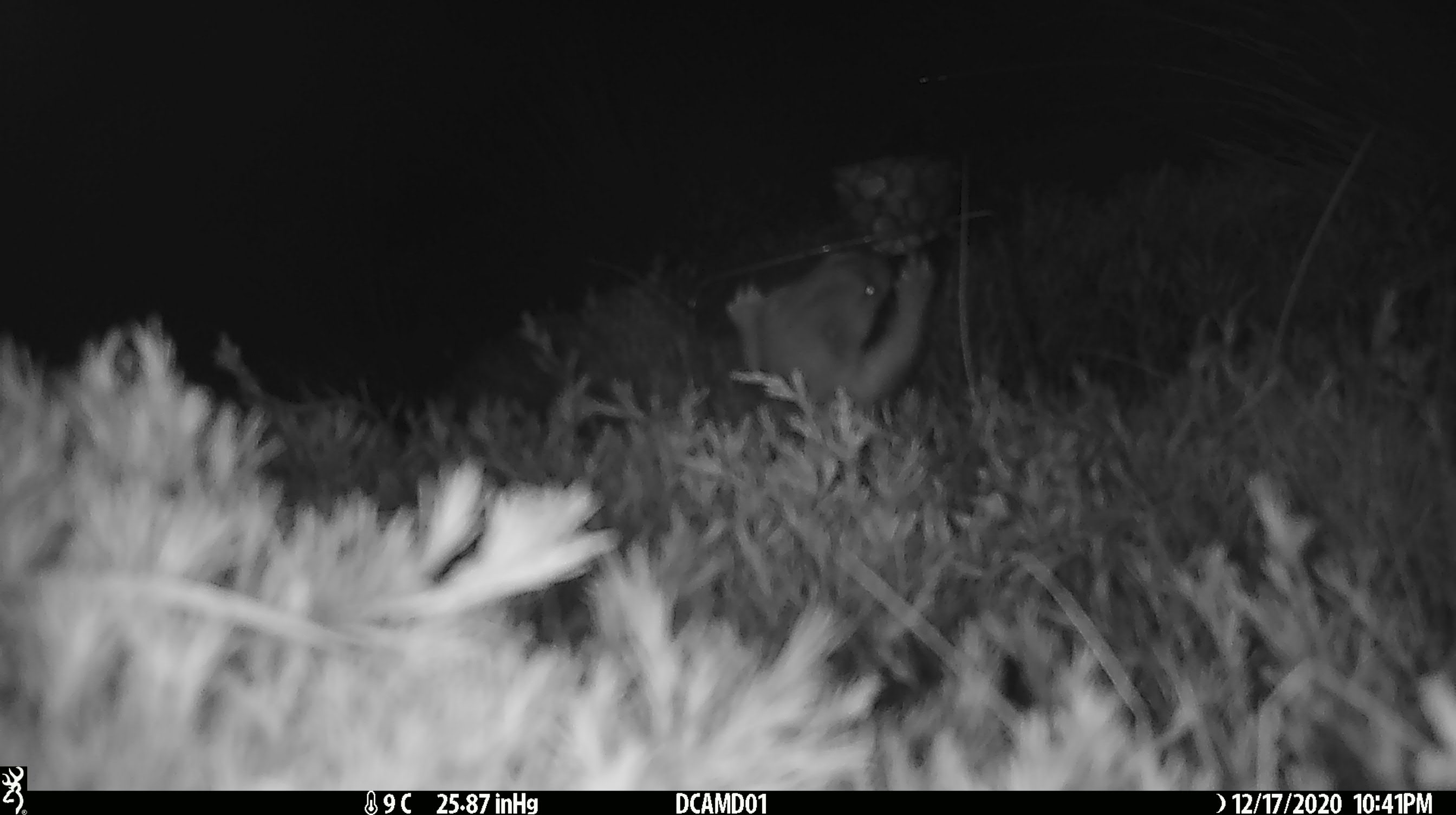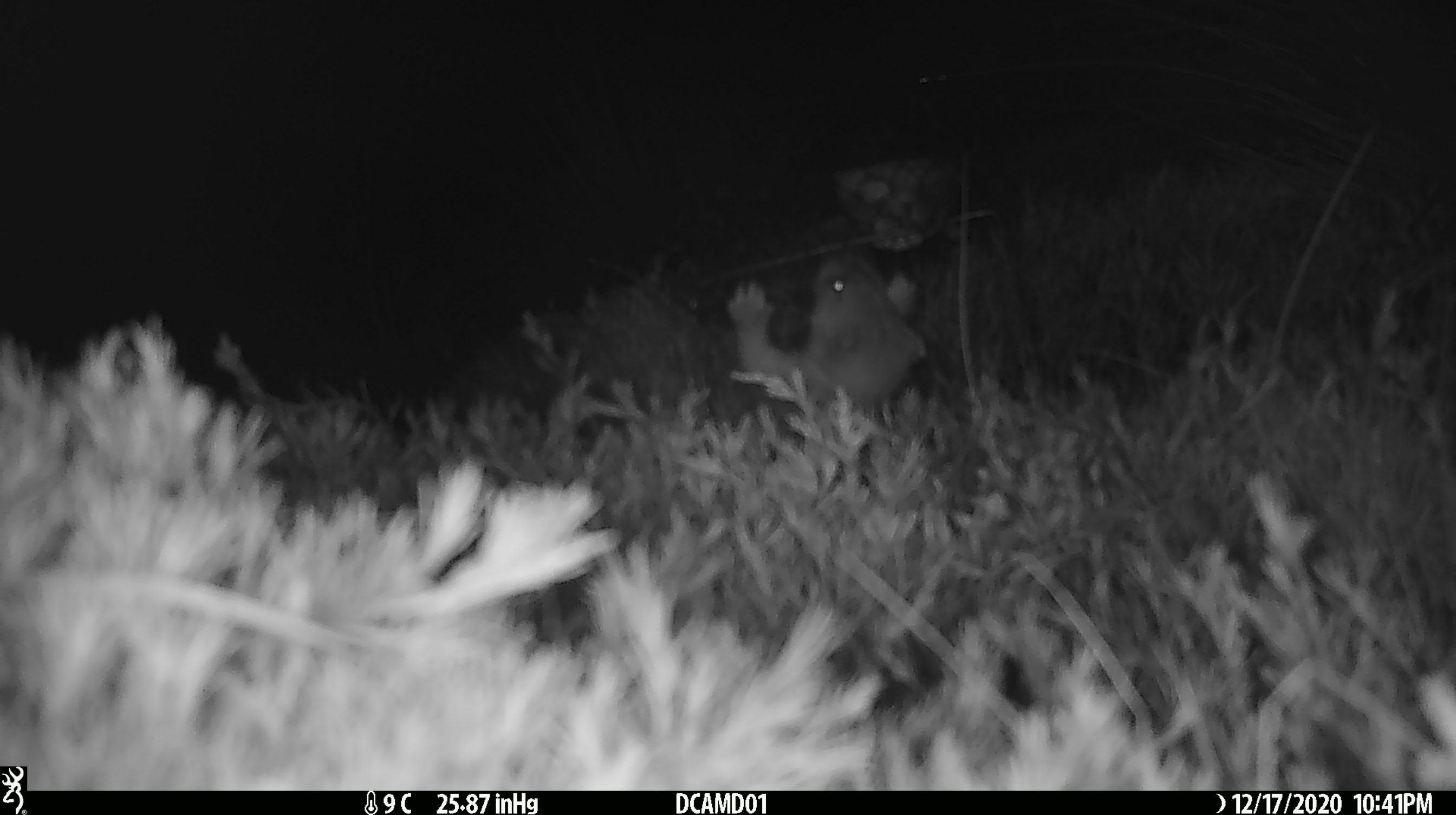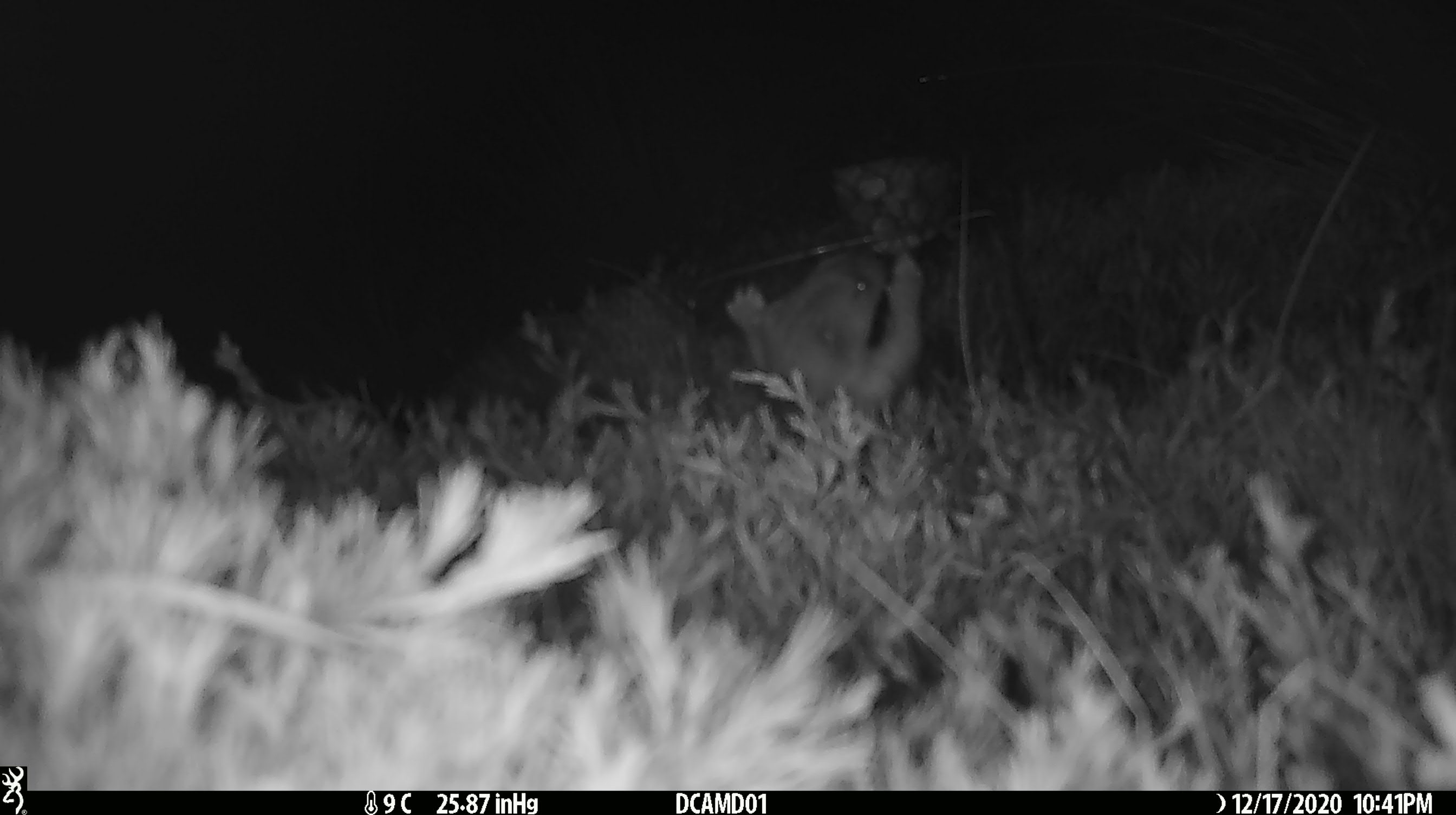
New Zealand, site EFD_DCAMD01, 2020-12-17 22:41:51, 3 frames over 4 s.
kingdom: Animalia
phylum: Chordata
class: Mammalia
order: Carnivora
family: Mustelidae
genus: Mustela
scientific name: Mustela erminea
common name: stoat